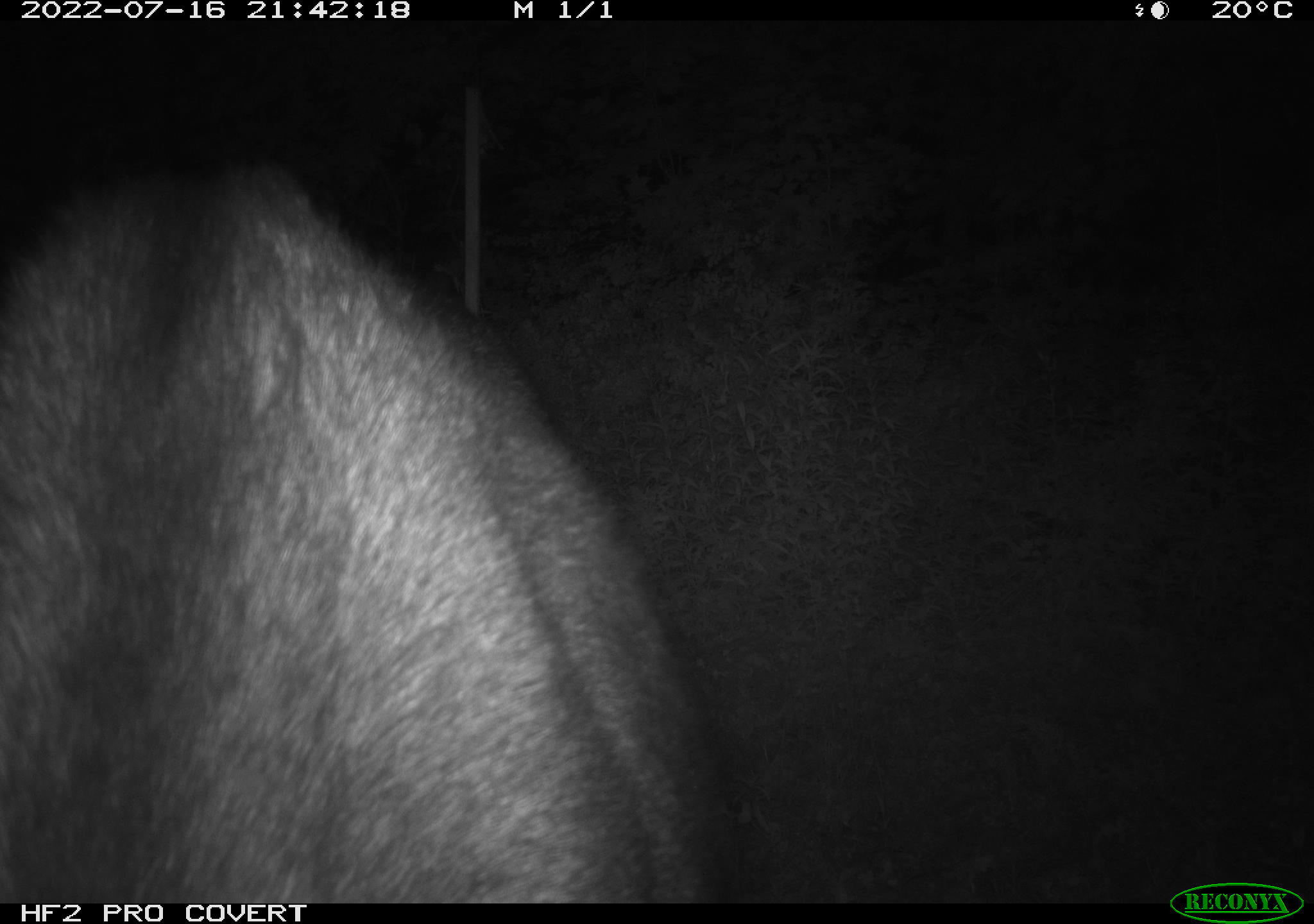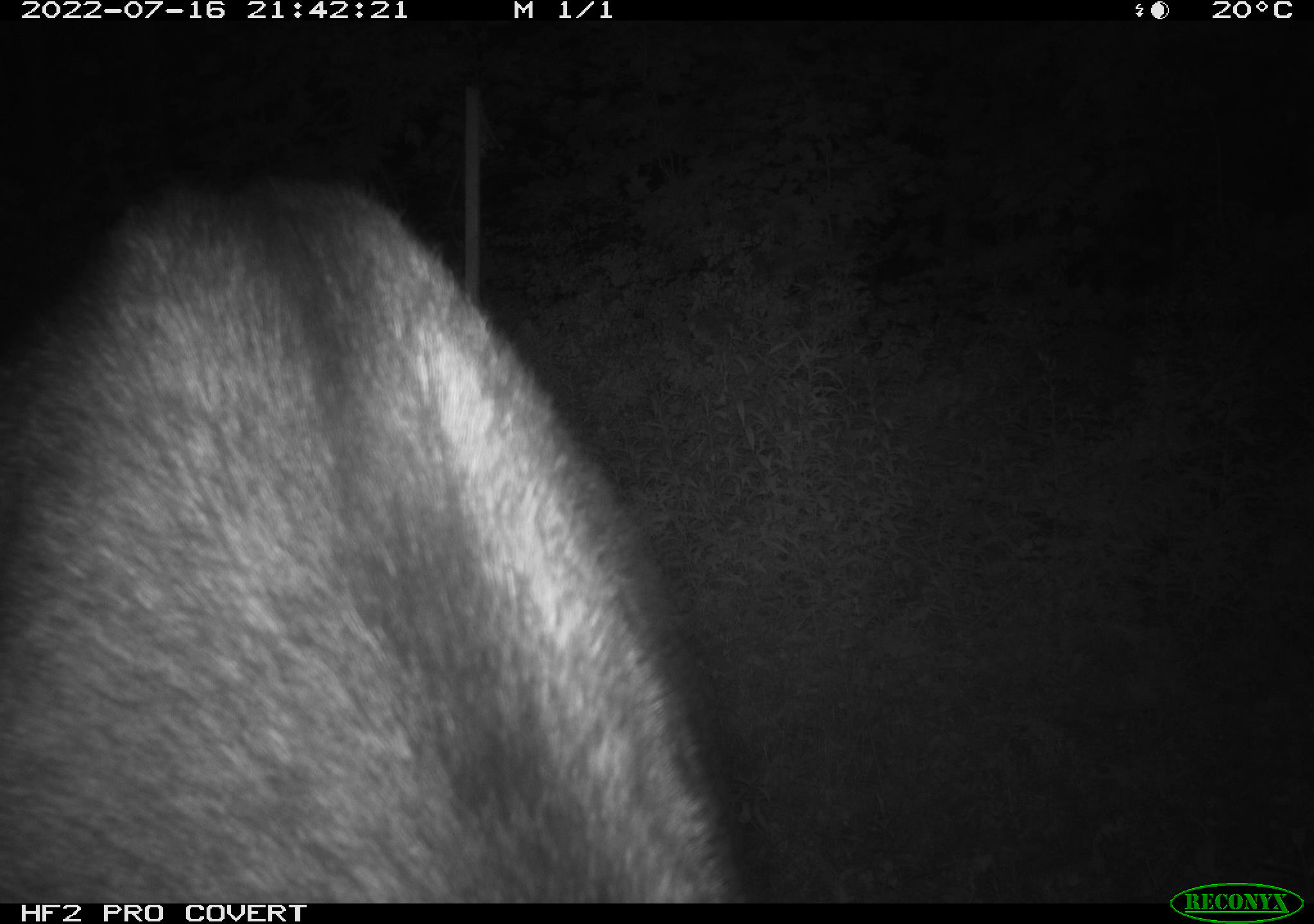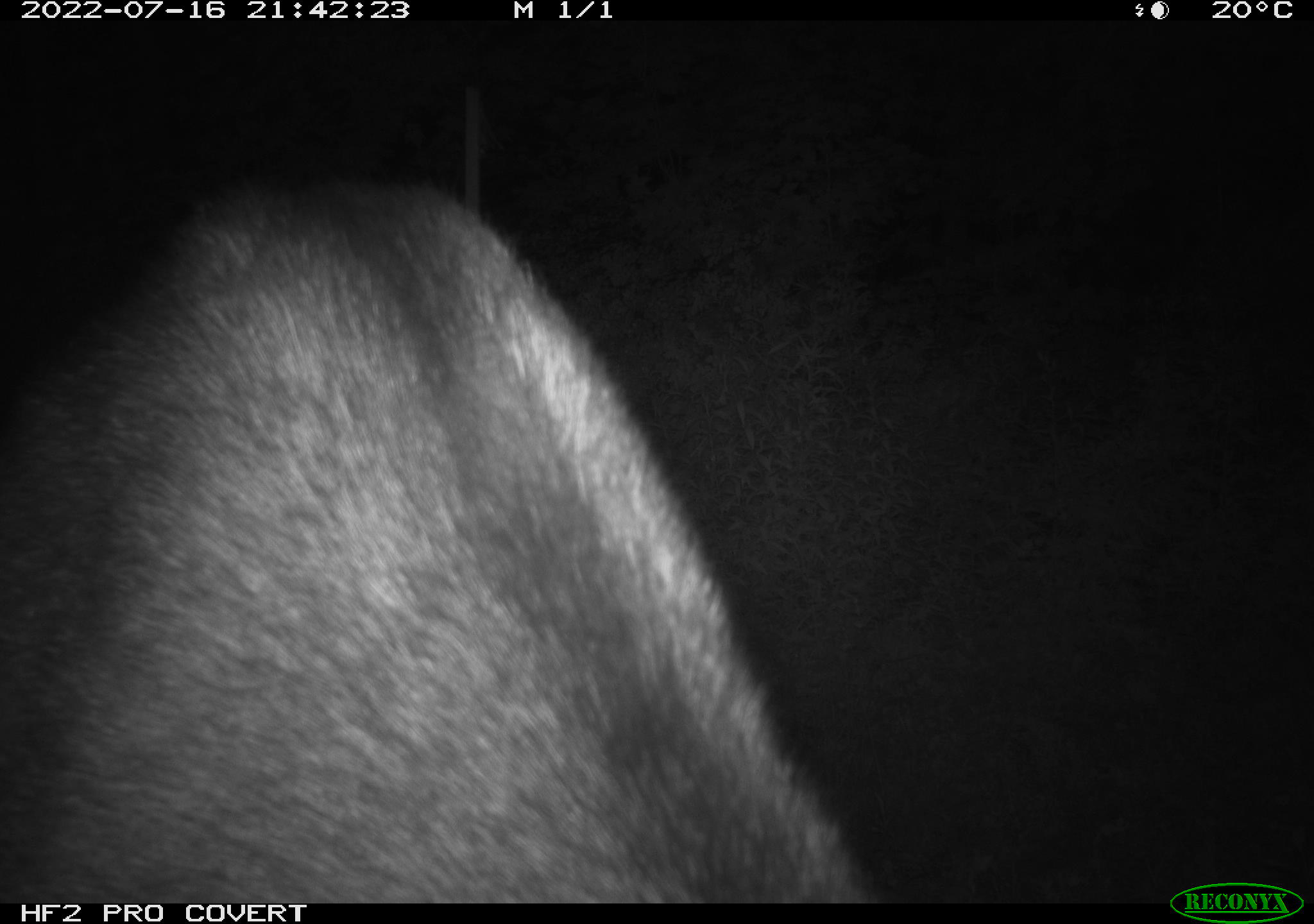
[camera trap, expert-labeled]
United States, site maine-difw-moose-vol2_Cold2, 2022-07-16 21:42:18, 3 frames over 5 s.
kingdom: Animalia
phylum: Chordata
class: Mammalia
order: Artiodactyla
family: Cervidae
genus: Alces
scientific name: Alces alces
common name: moose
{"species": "moose (Alces alces)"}